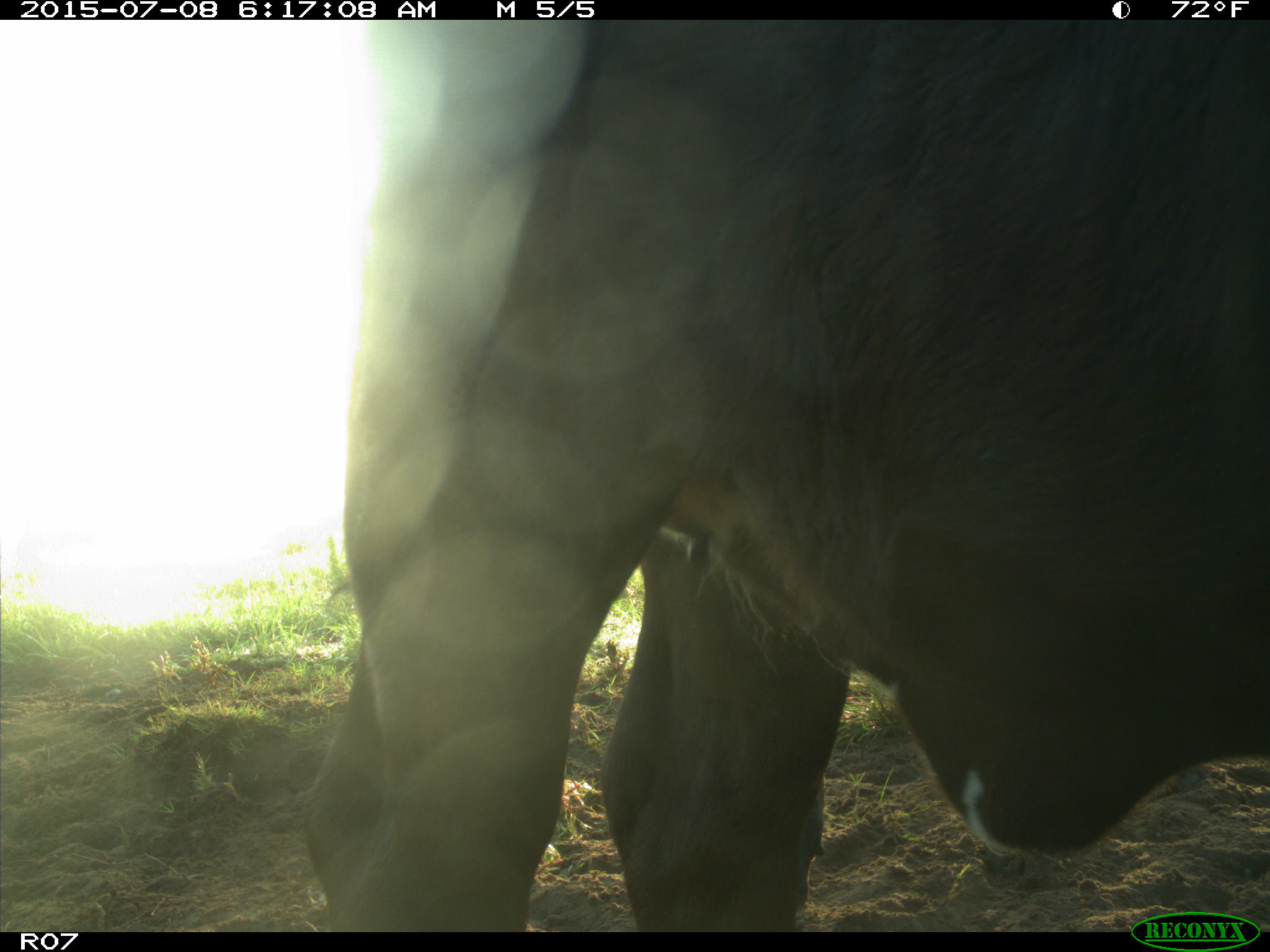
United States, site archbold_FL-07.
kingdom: Animalia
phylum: Chordata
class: Mammalia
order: Artiodactyla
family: Bovidae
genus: Bos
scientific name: Bos taurus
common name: domestic cow